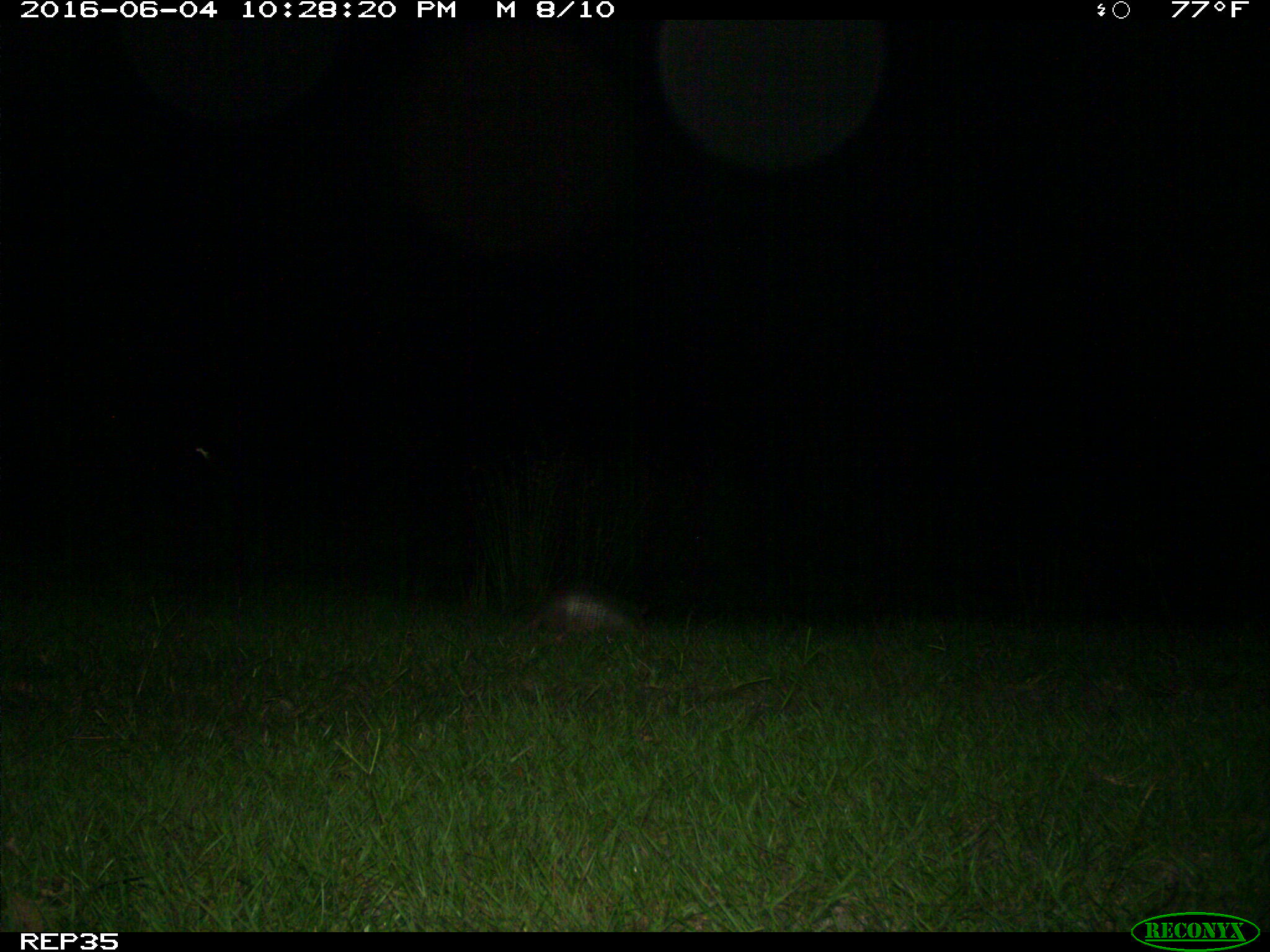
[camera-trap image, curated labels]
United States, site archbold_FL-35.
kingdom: Animalia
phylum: Chordata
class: Mammalia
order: Cingulata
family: Dasypodidae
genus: Dasypus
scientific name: Dasypus novemcinctus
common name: nine-banded armadillo